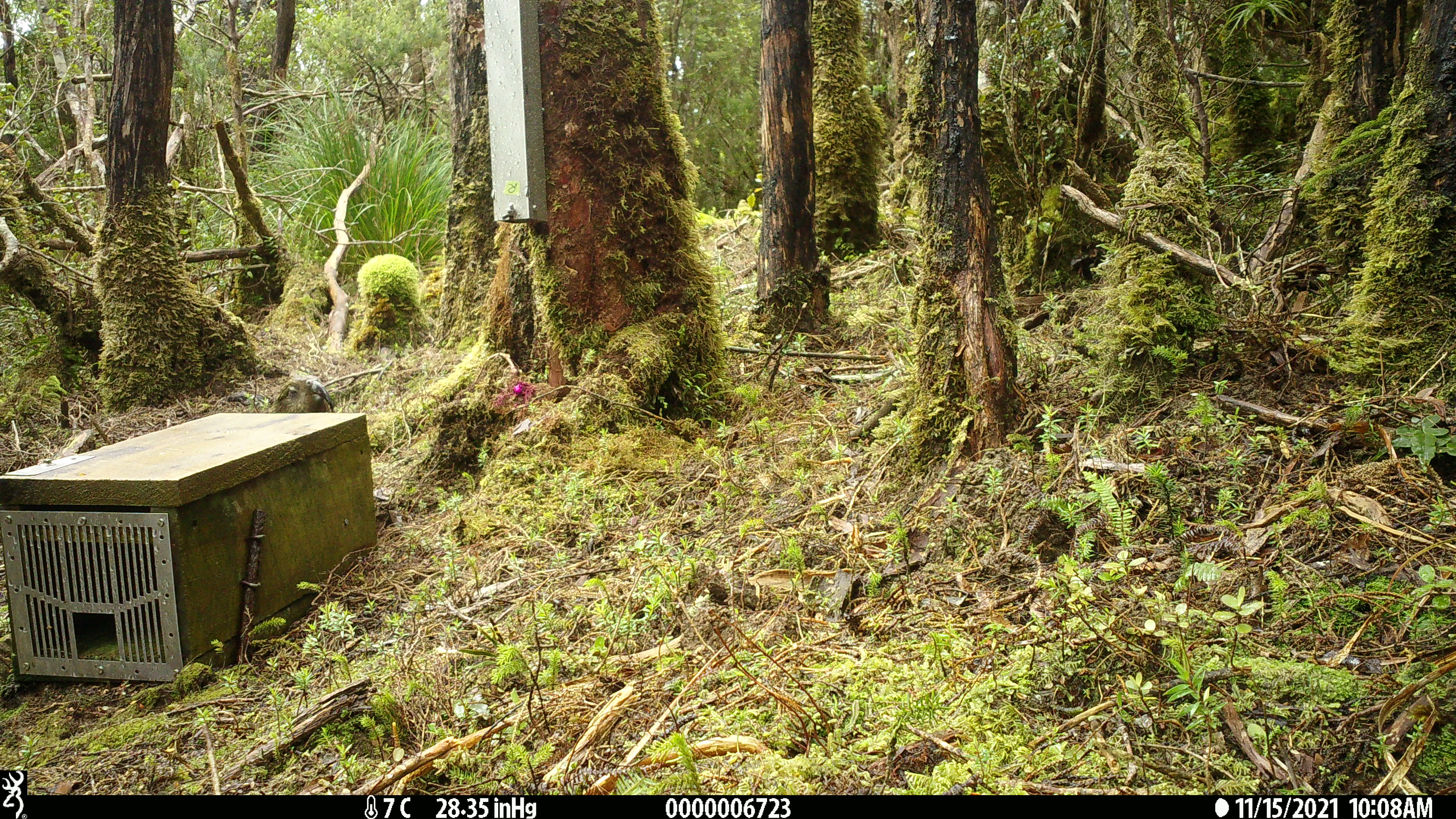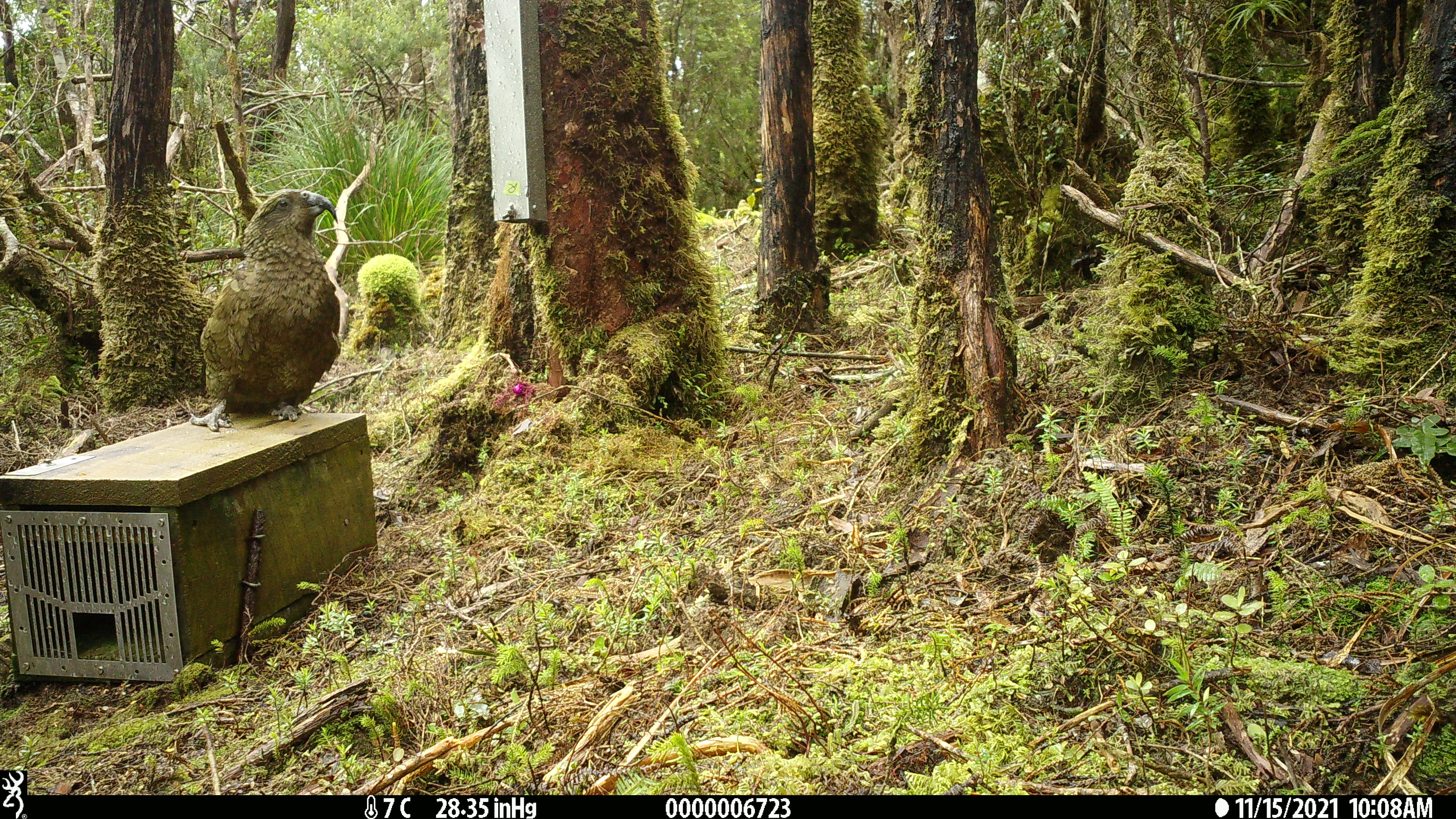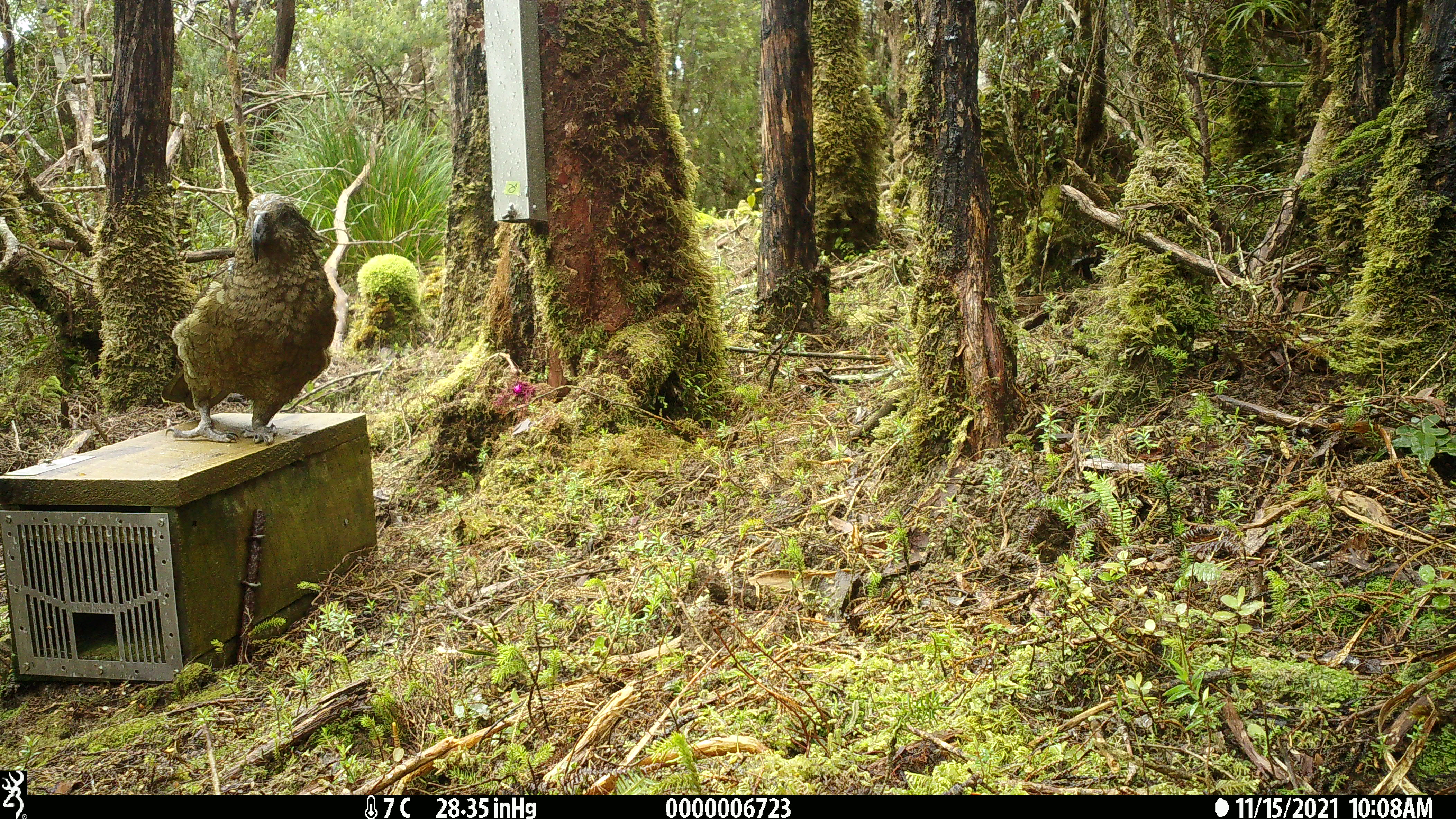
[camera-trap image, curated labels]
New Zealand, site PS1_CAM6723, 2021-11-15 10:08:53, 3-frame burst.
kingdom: Animalia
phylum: Chordata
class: Aves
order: Psittaciformes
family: Strigopidae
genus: Nestor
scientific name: Nestor notabilis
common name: kea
Kea (Nestor notabilis).